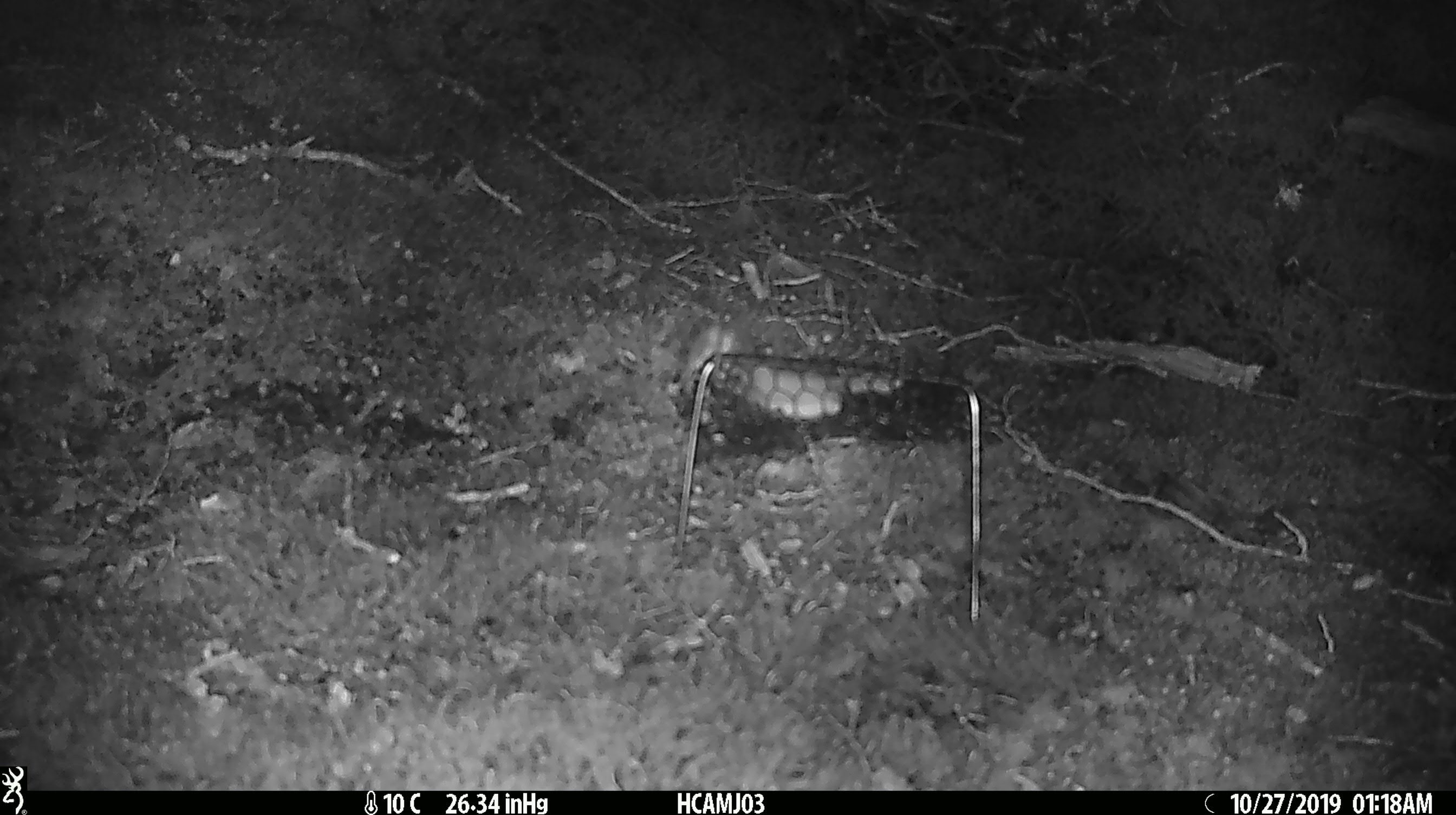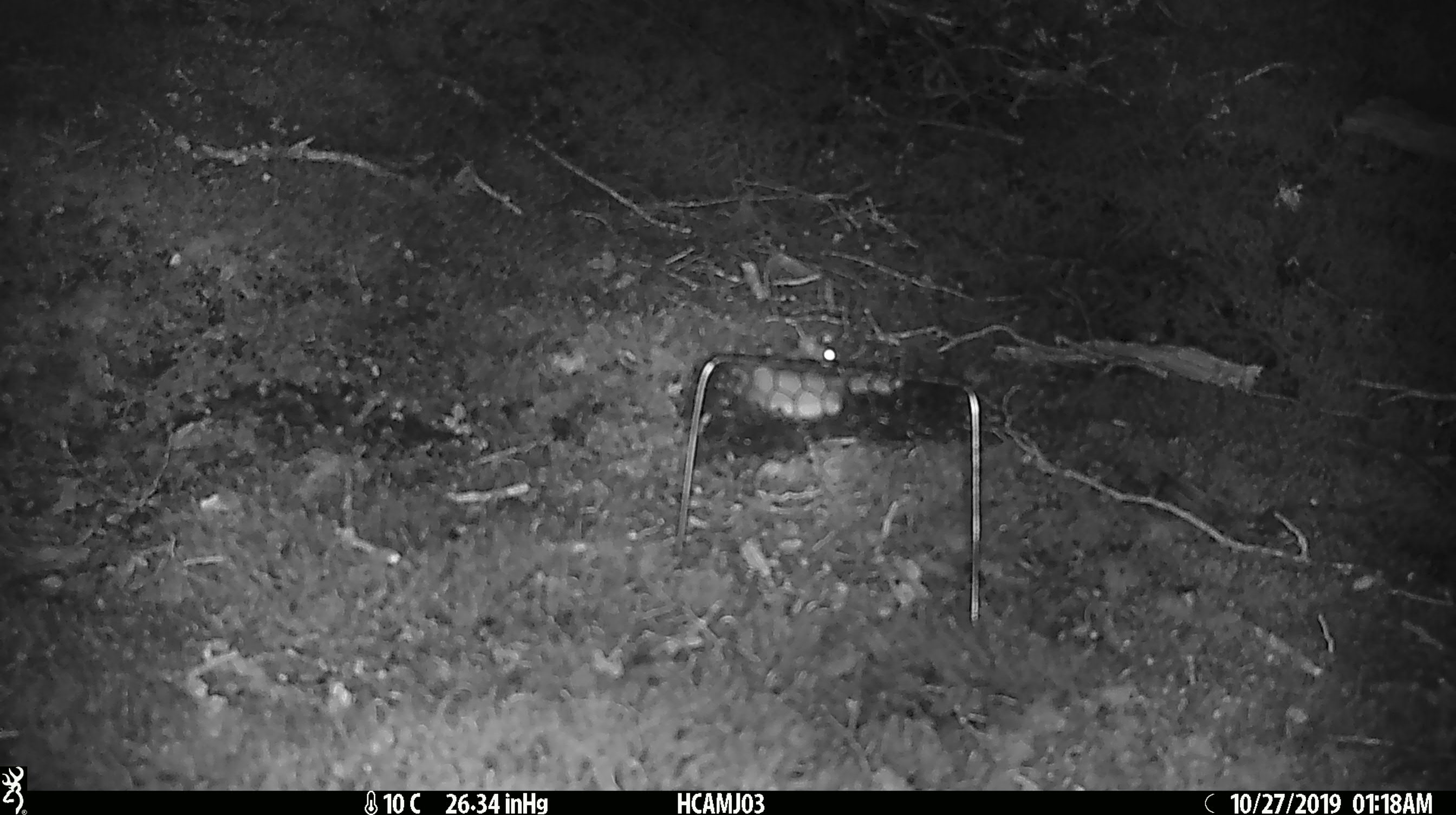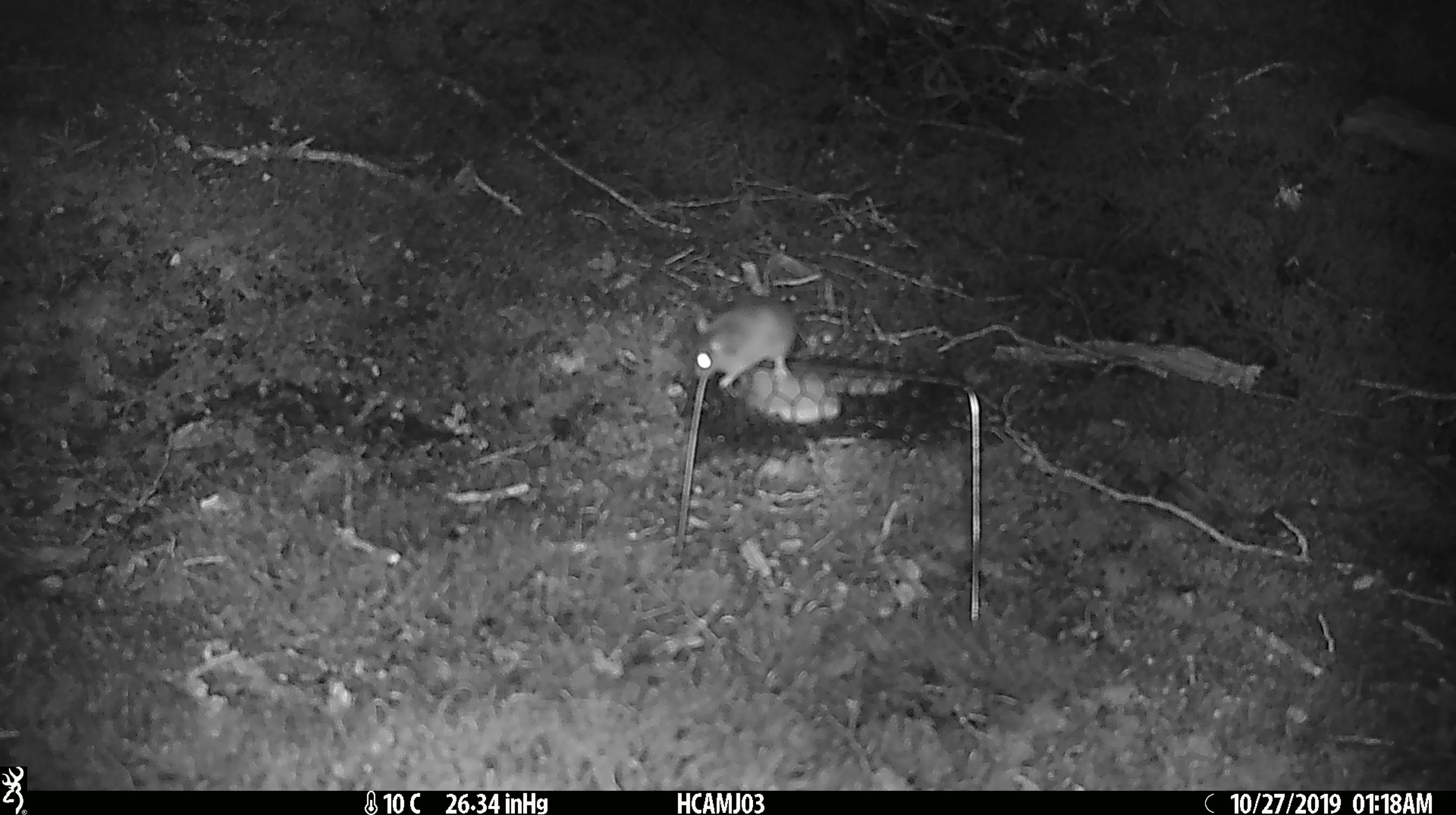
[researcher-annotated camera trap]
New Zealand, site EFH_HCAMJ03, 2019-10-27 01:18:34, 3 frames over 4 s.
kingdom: Animalia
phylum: Chordata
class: Mammalia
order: Rodentia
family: Muridae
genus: Mus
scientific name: Mus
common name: mouse